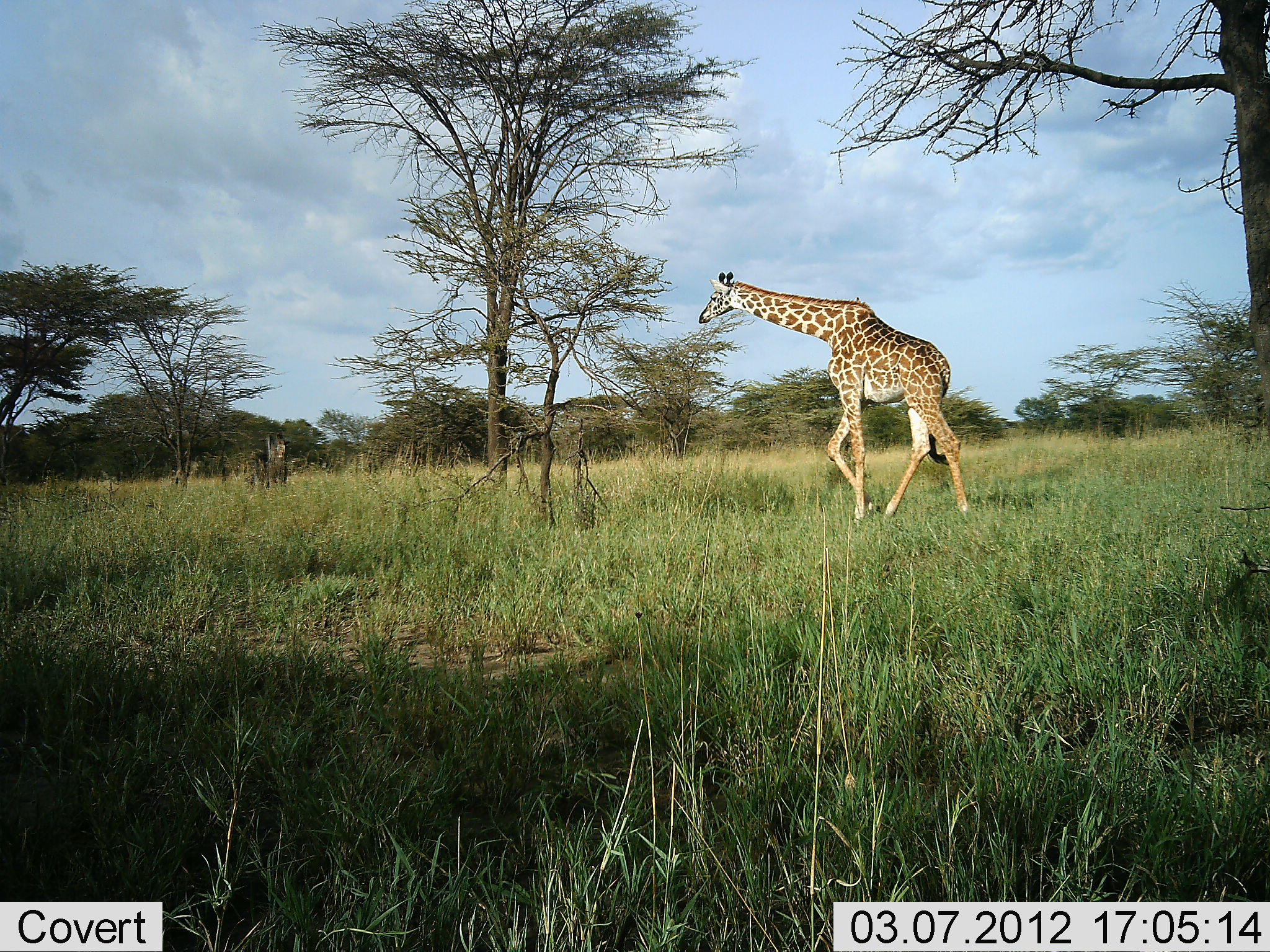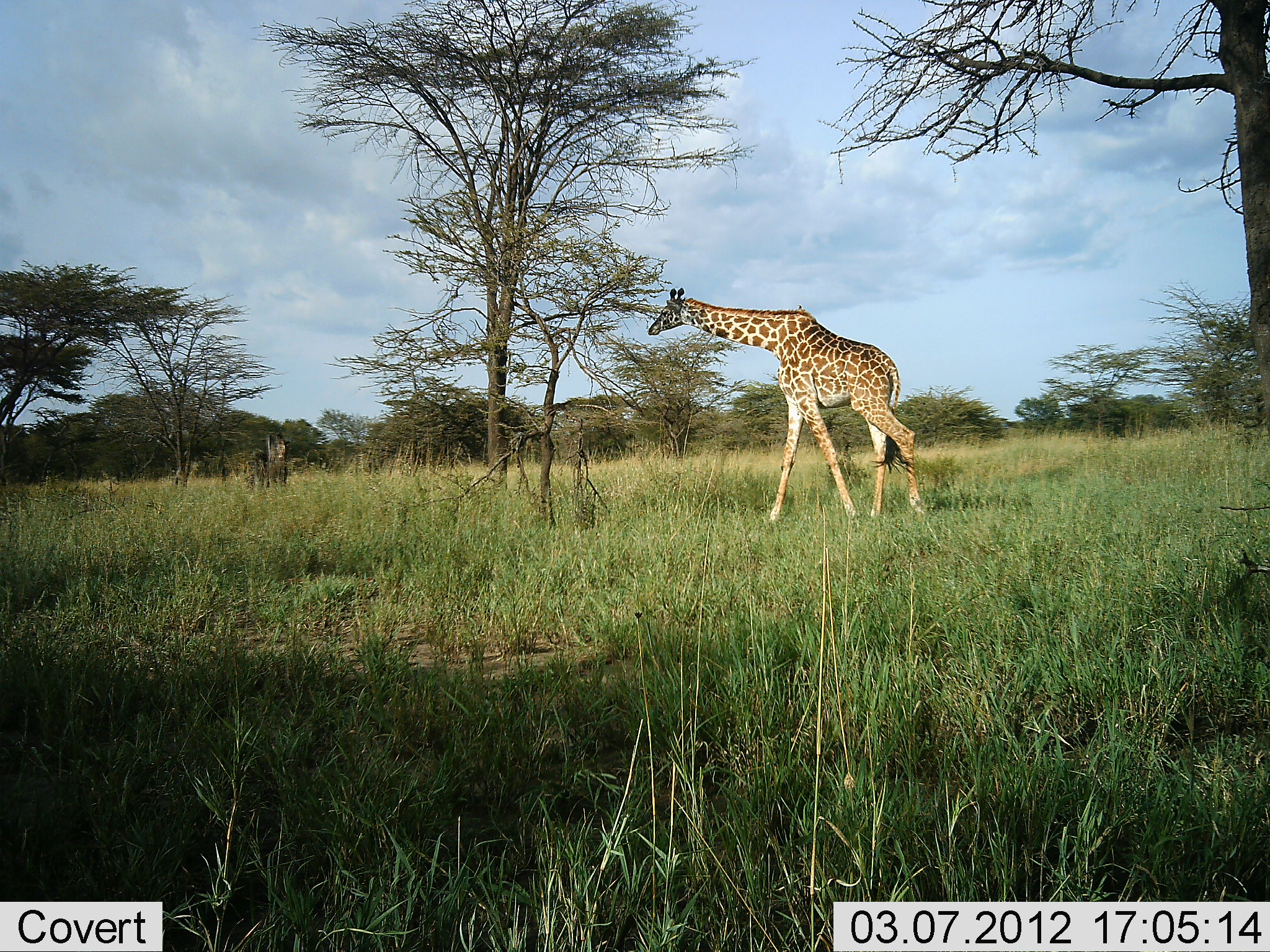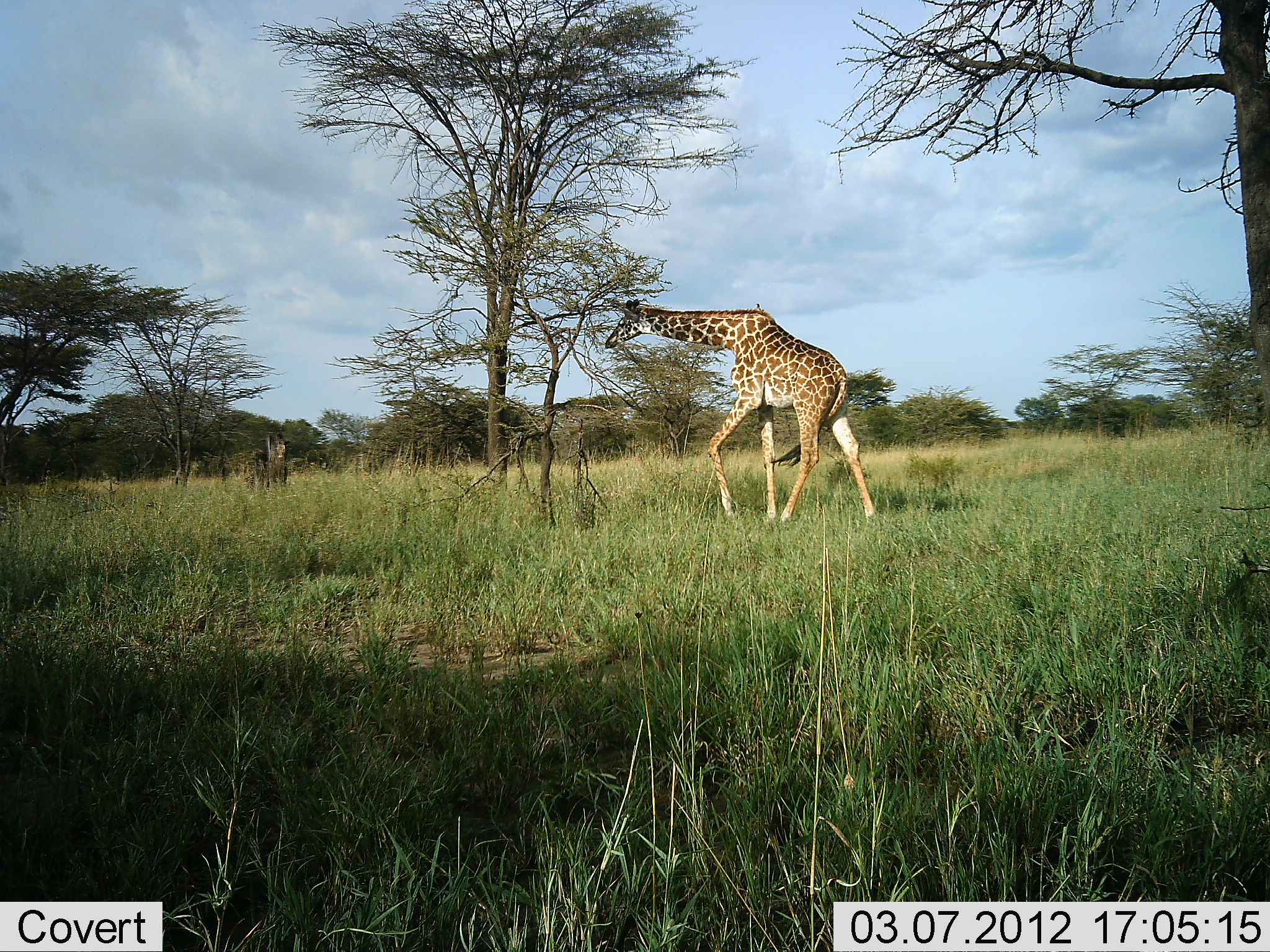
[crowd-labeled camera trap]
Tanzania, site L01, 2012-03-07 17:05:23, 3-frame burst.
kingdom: Animalia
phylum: Chordata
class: Mammalia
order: Artiodactyla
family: Giraffidae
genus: Giraffa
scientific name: Giraffa camelopardalis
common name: giraffe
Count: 1.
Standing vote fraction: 6%.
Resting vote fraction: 0%.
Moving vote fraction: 97%.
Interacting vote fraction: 0%.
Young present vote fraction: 0%.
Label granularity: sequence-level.